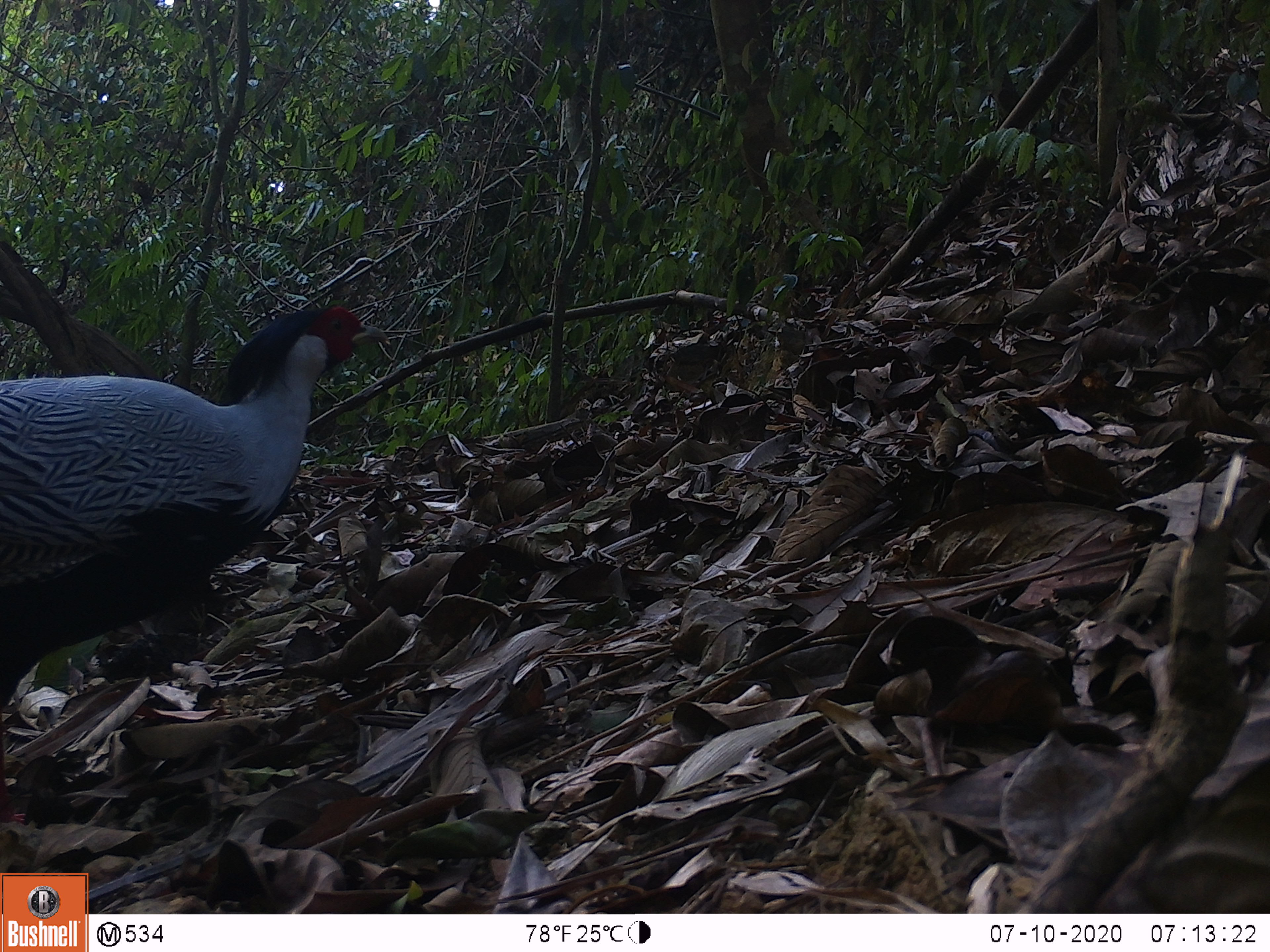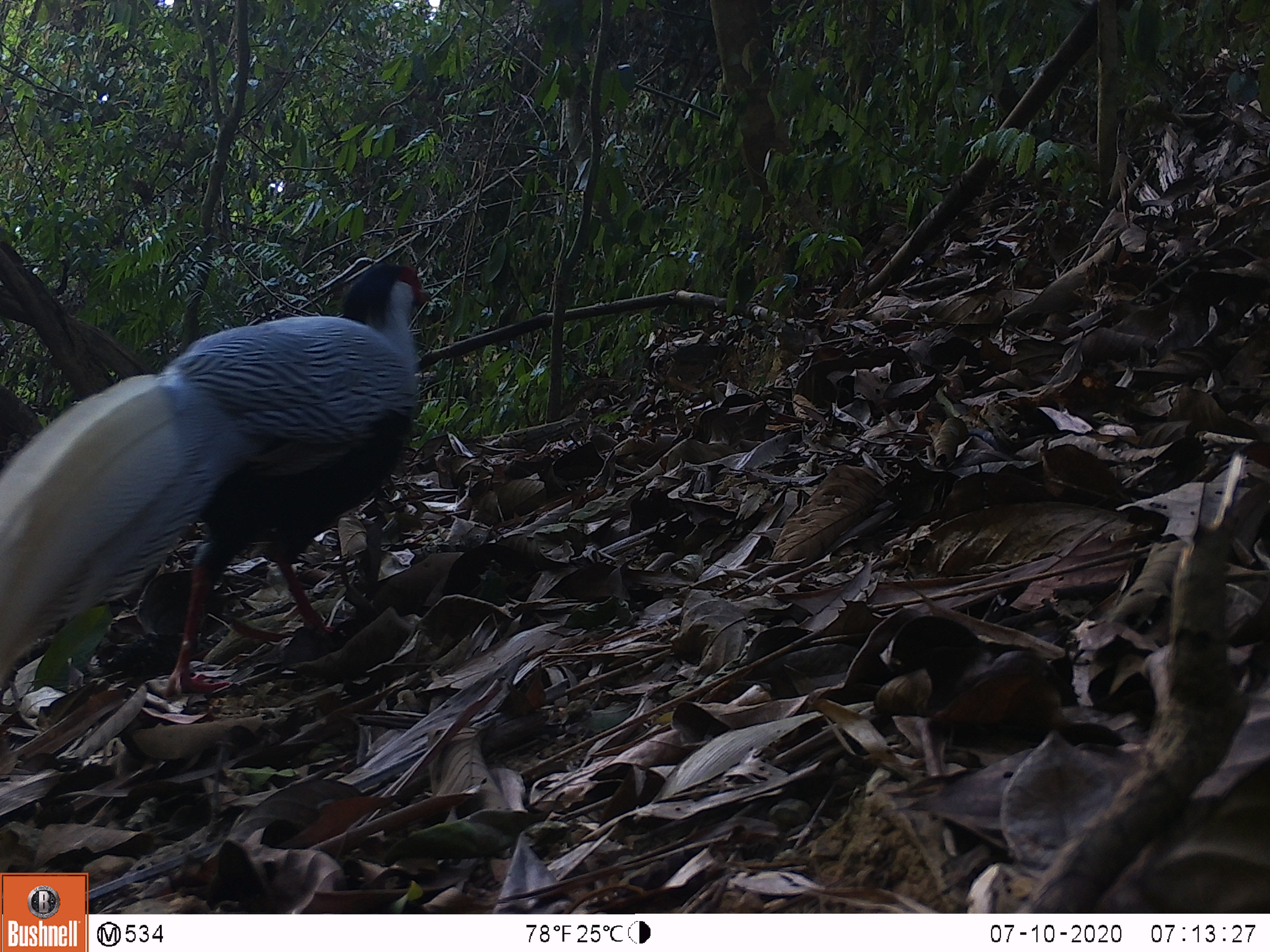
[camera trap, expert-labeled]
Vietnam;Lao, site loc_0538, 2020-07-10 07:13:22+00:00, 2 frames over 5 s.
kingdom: Animalia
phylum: Chordata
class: Aves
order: Galliformes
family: Phasianidae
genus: Lophura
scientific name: Lophura nycthemera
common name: silver pheasant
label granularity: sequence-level